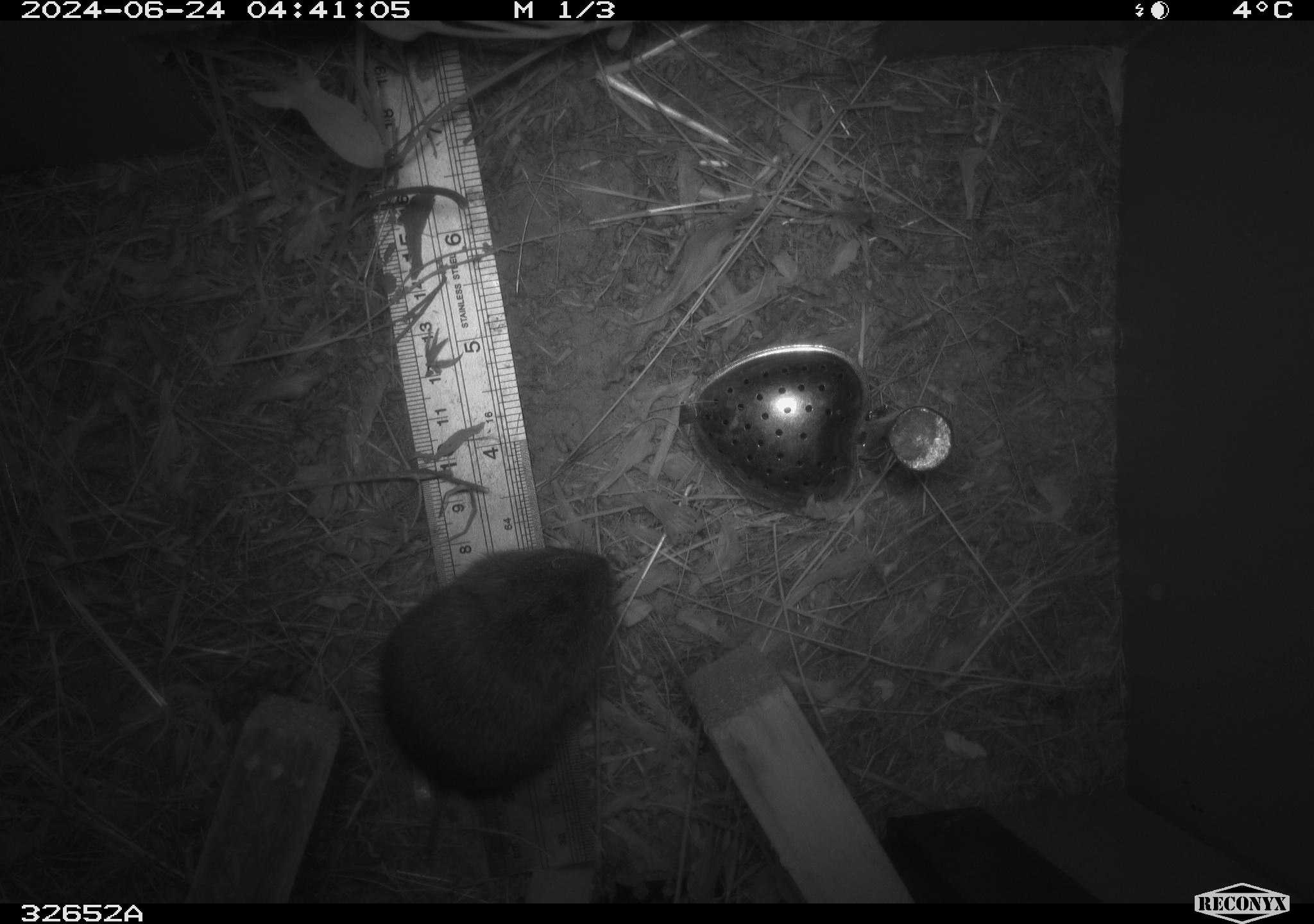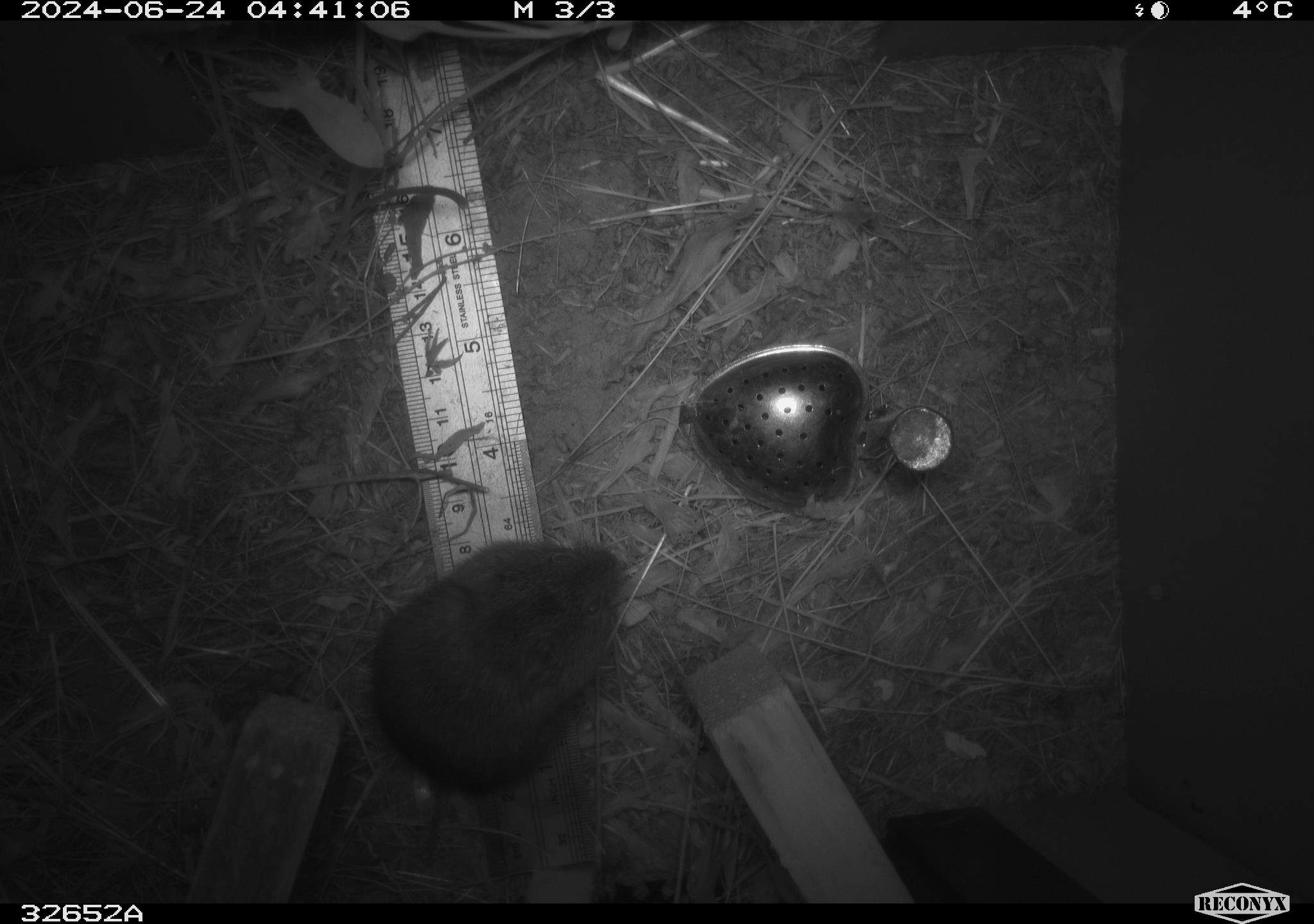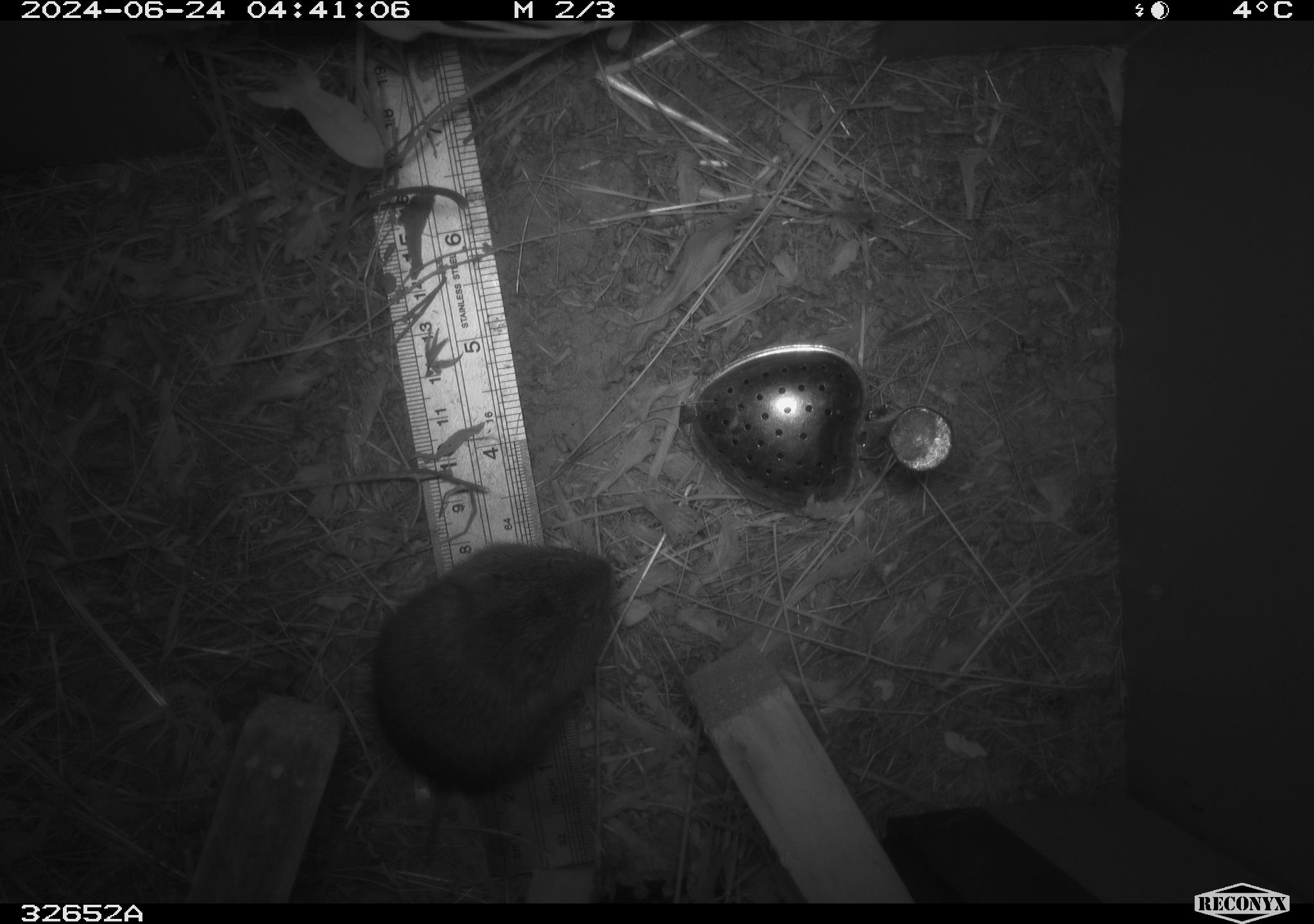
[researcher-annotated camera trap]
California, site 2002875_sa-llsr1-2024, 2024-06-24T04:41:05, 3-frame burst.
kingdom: Animalia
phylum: Chordata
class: Mammalia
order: Rodentia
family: Cricetidae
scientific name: Arvicolinae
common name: voles, lemmings, and muskrats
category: arvicolinae subfamily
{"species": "arvicolinae subfamily (voles, lemmings, and muskrats) (Arvicolinae)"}